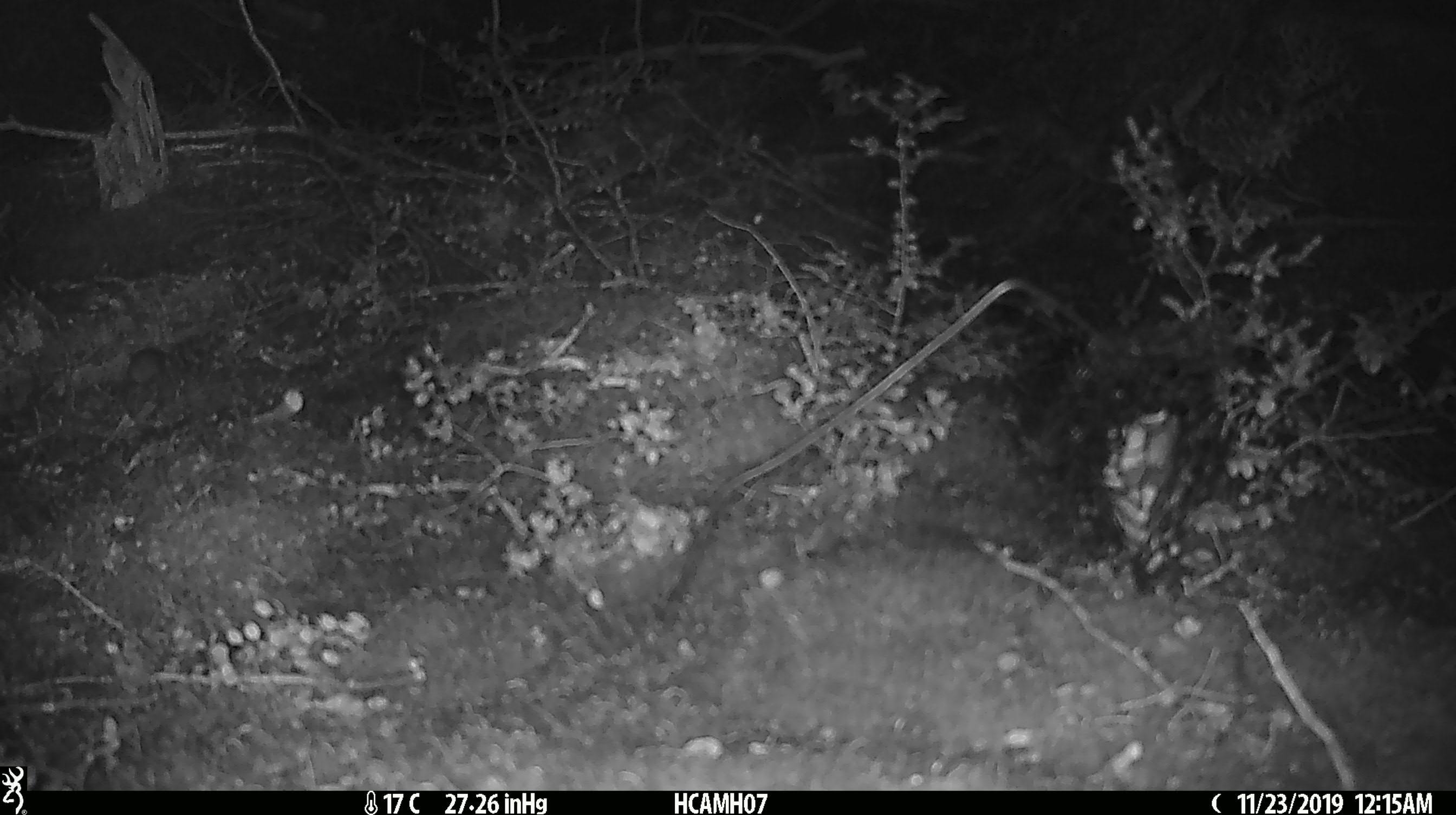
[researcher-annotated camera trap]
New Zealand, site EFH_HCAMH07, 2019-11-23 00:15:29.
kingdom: Animalia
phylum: Chordata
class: Mammalia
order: Rodentia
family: Muridae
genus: Mus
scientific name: Mus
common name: mouse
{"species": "mouse (Mus)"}